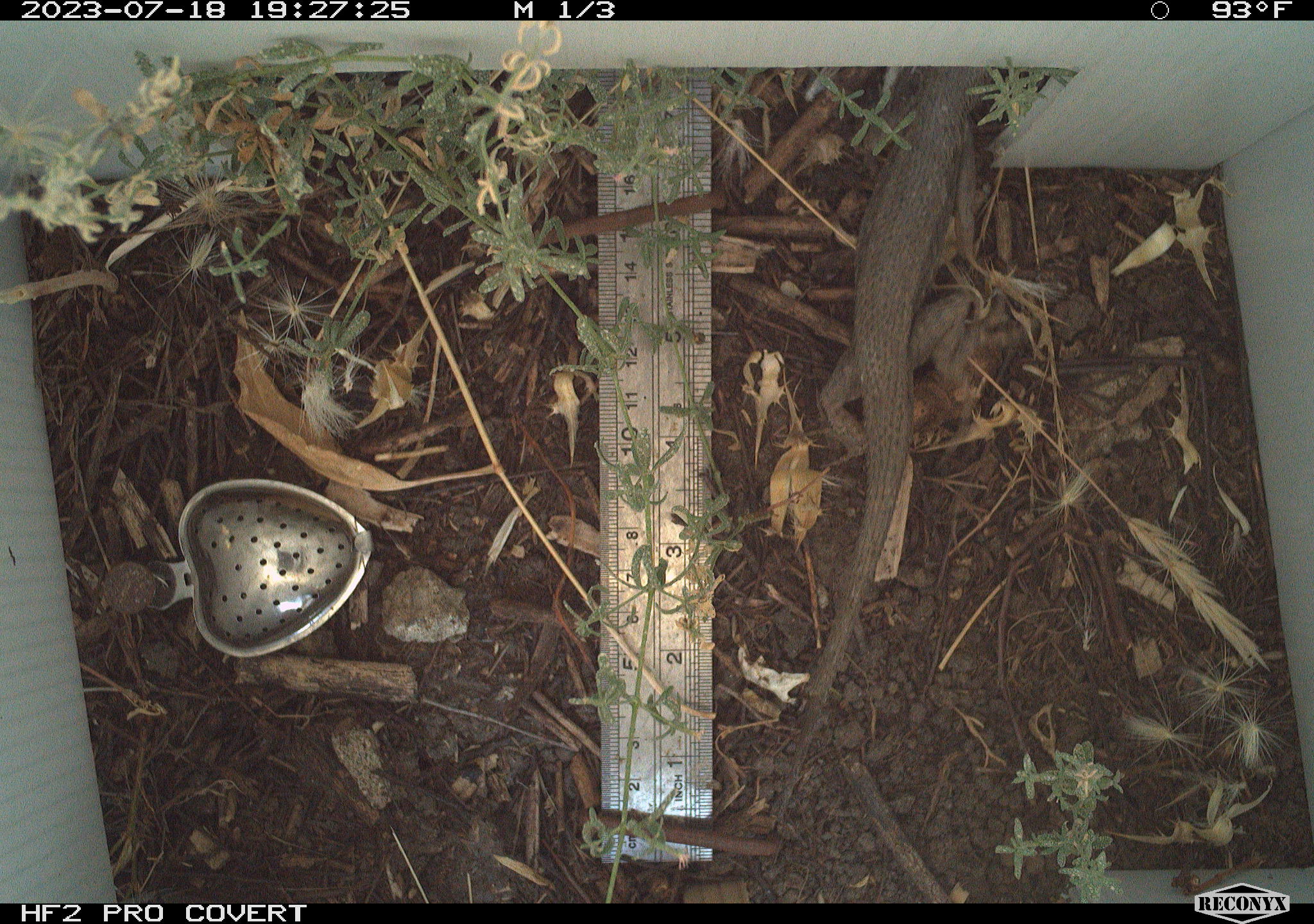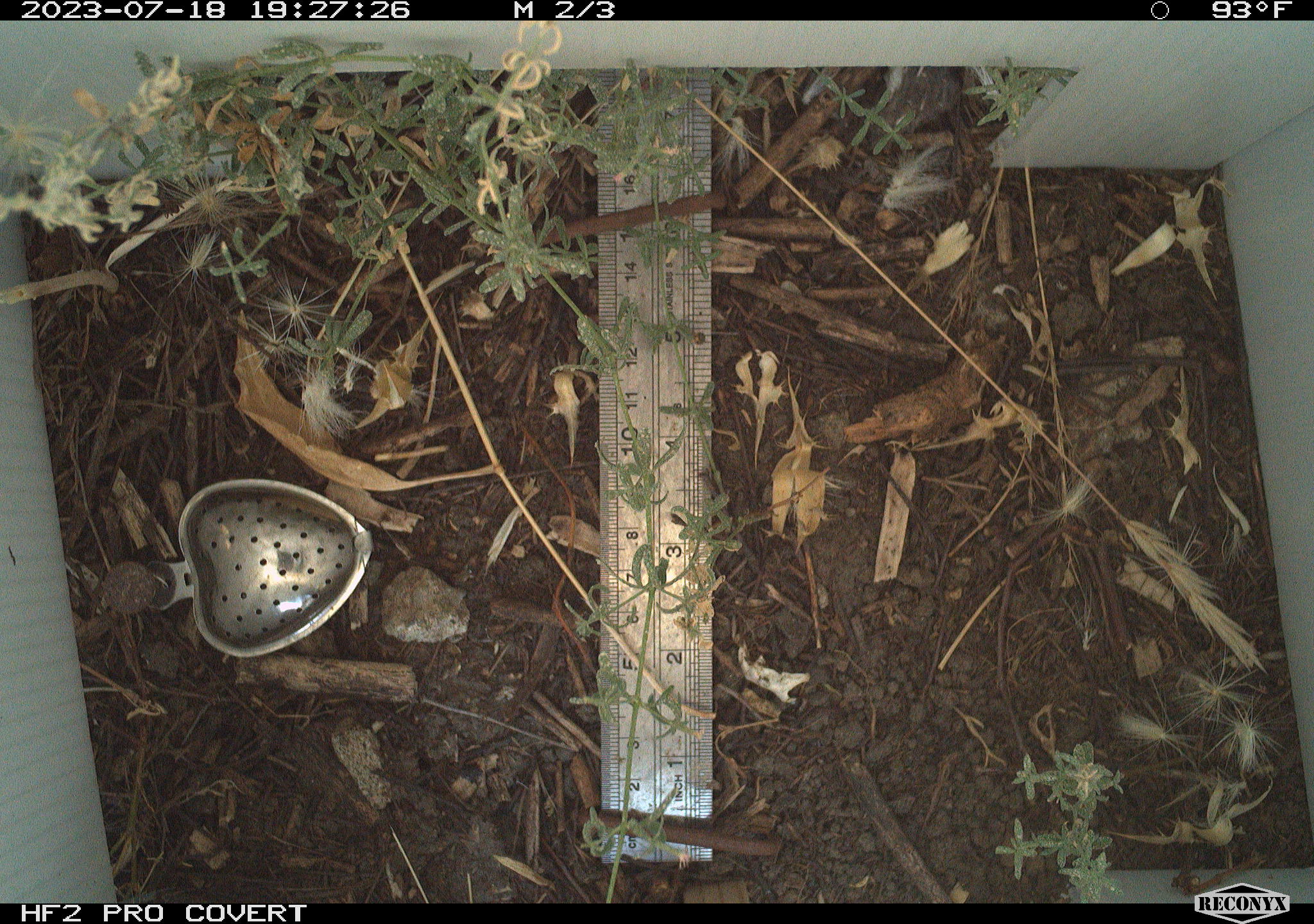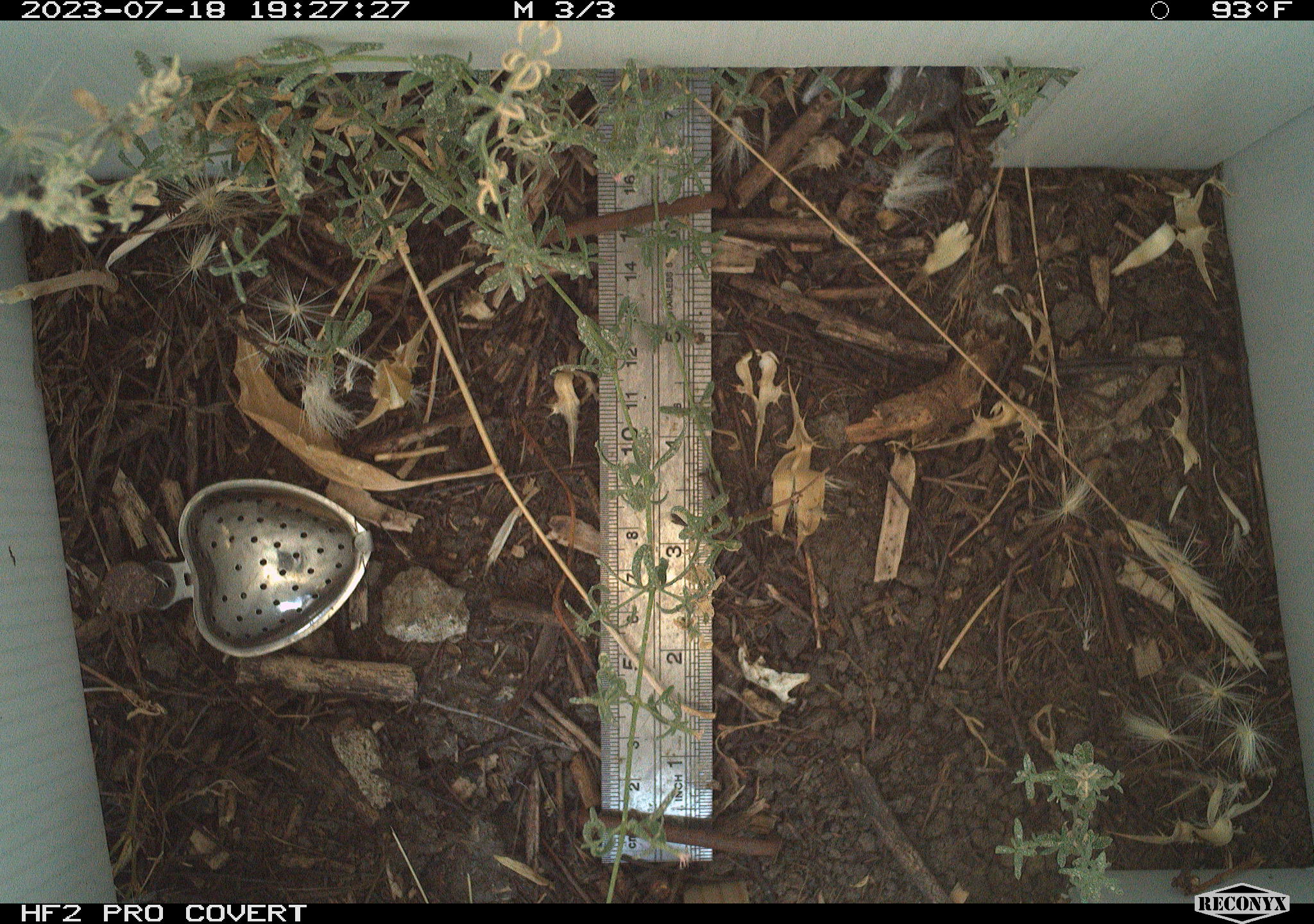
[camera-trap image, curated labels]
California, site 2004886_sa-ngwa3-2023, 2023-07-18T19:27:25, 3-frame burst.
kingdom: Animalia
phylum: Chordata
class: Reptilia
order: Squamata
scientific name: Squamata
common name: lizards and snakes